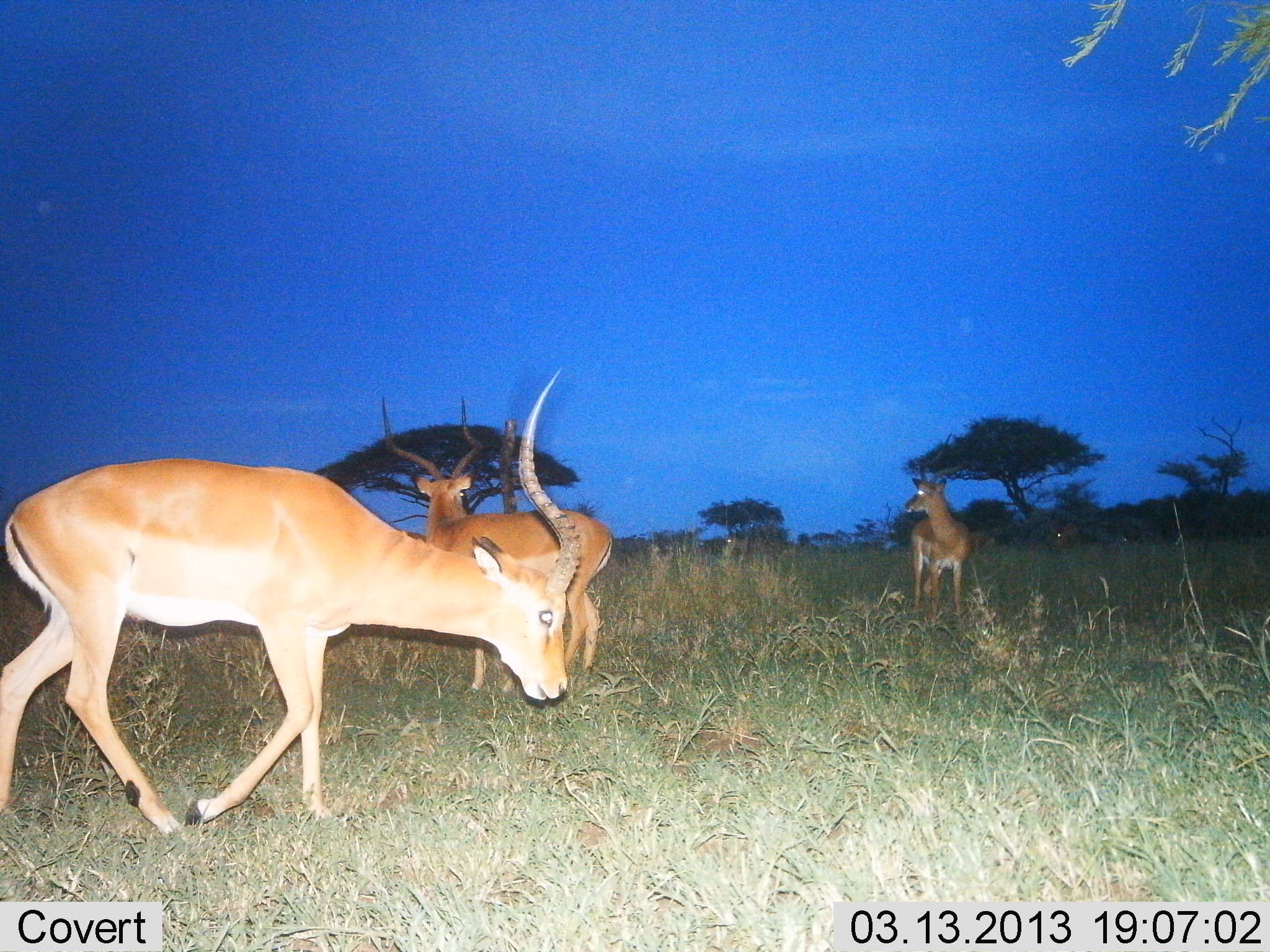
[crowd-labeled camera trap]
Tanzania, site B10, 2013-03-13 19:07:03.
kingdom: Animalia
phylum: Chordata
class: Mammalia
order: Artiodactyla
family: Bovidae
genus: Aepyceros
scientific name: Aepyceros melampus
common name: impala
Impala (Aepyceros melampus), count 3. Behavior (volunteer vote fractions): standing 72%, resting 0%, moving 72%, interacting 0%. Young present (vote fraction): 0%. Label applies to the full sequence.